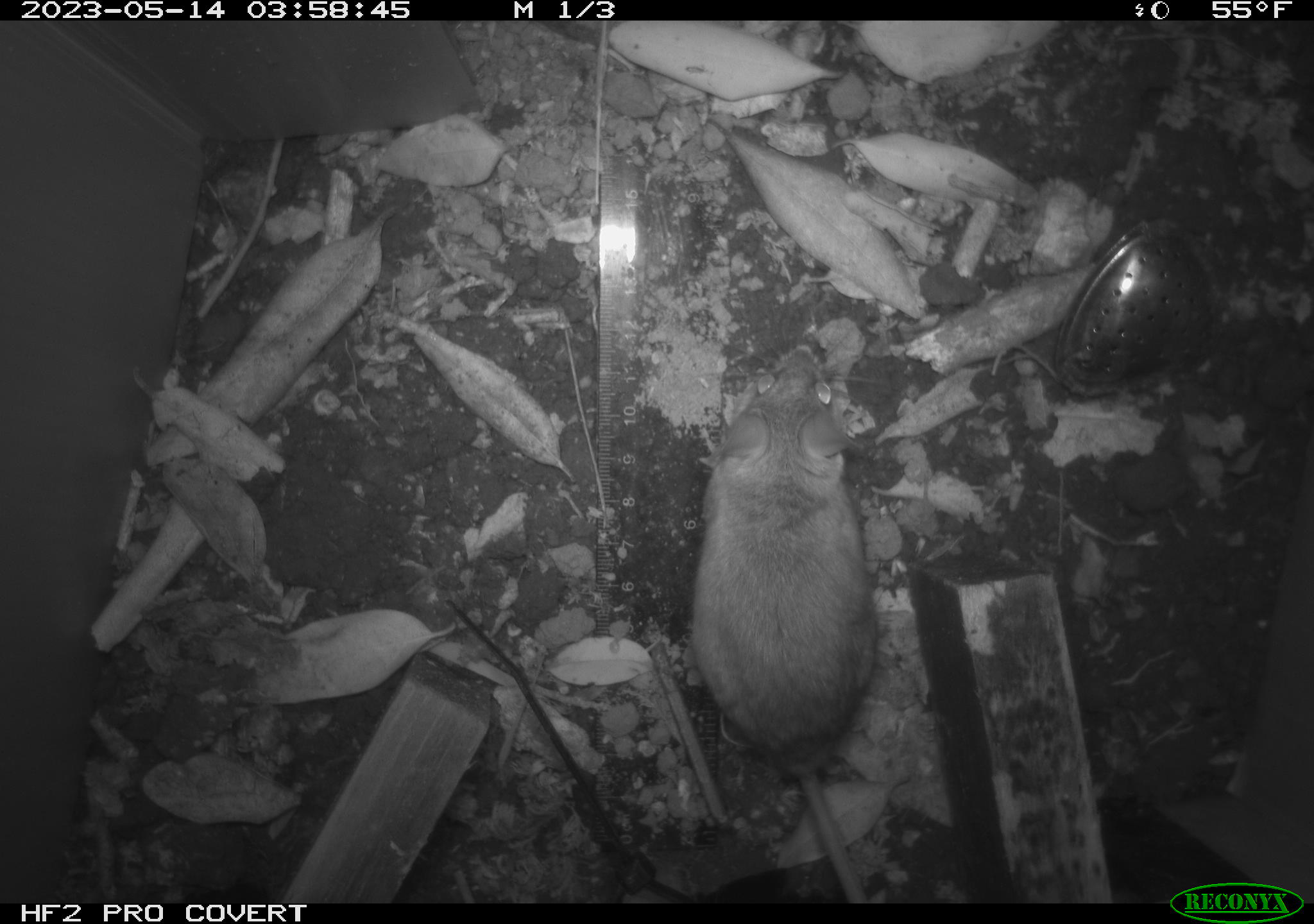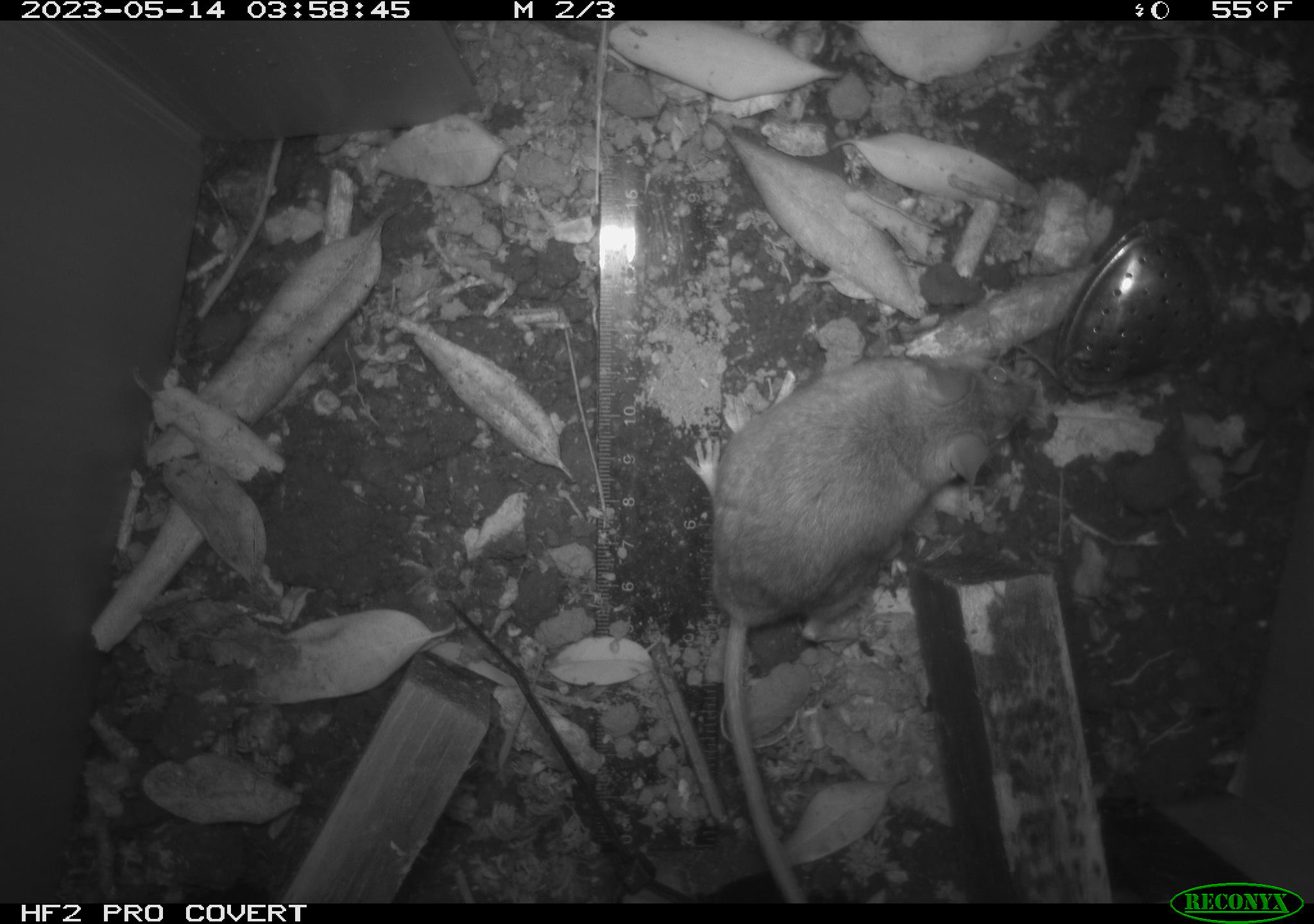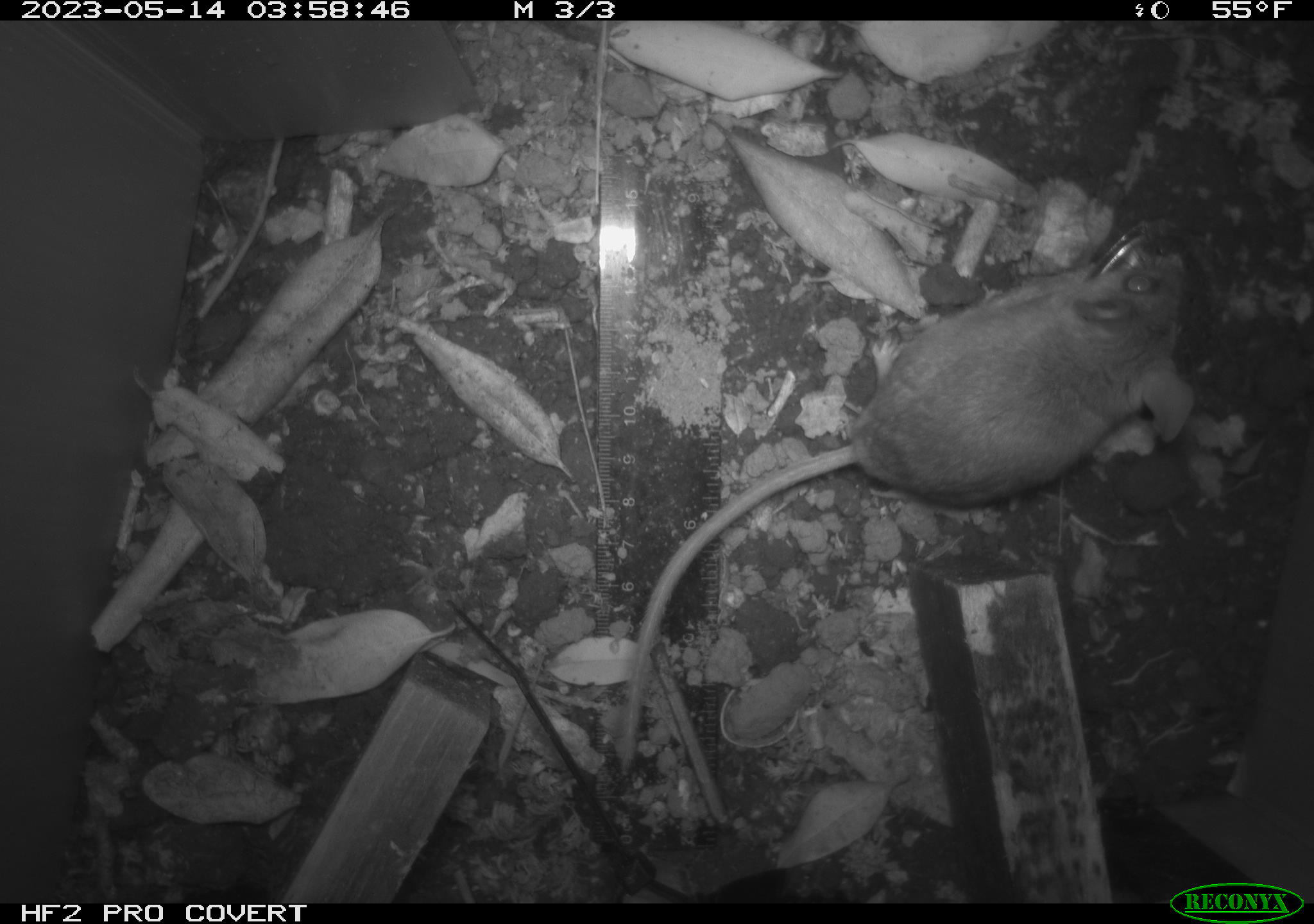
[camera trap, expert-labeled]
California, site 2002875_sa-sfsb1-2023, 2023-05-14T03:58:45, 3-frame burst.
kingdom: Animalia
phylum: Chordata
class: Mammalia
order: Rodentia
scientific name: Rodentia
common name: mouse species